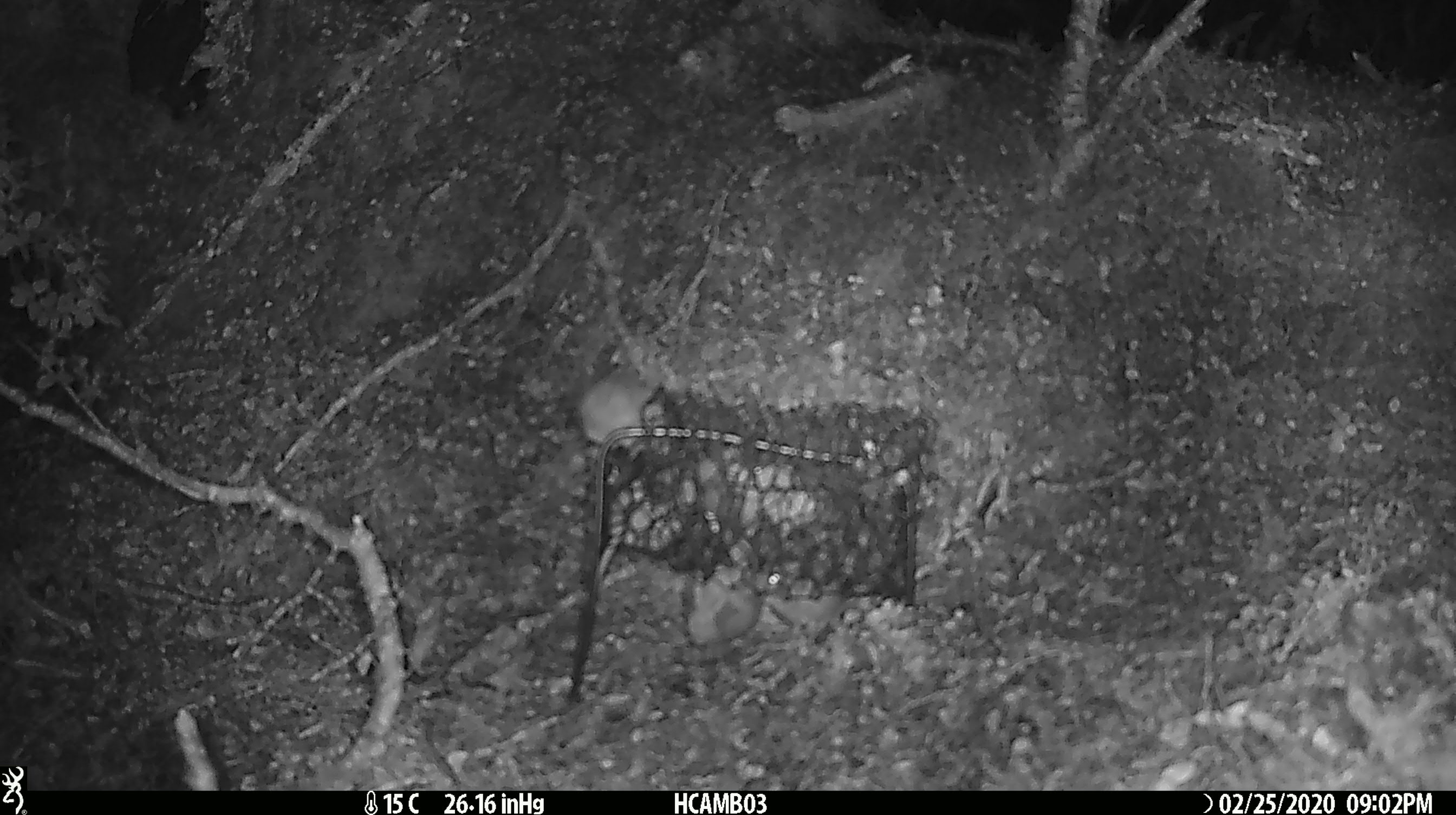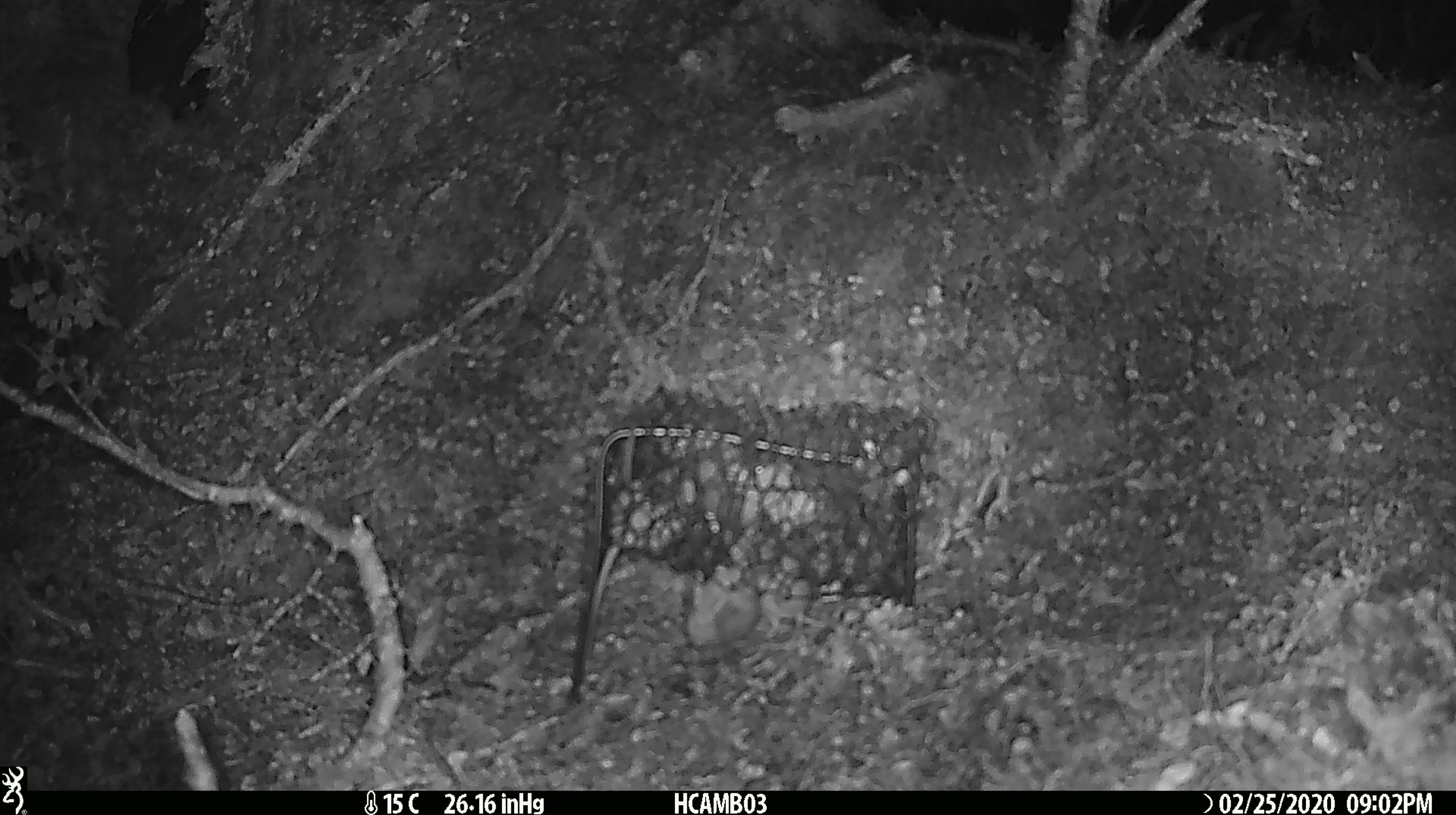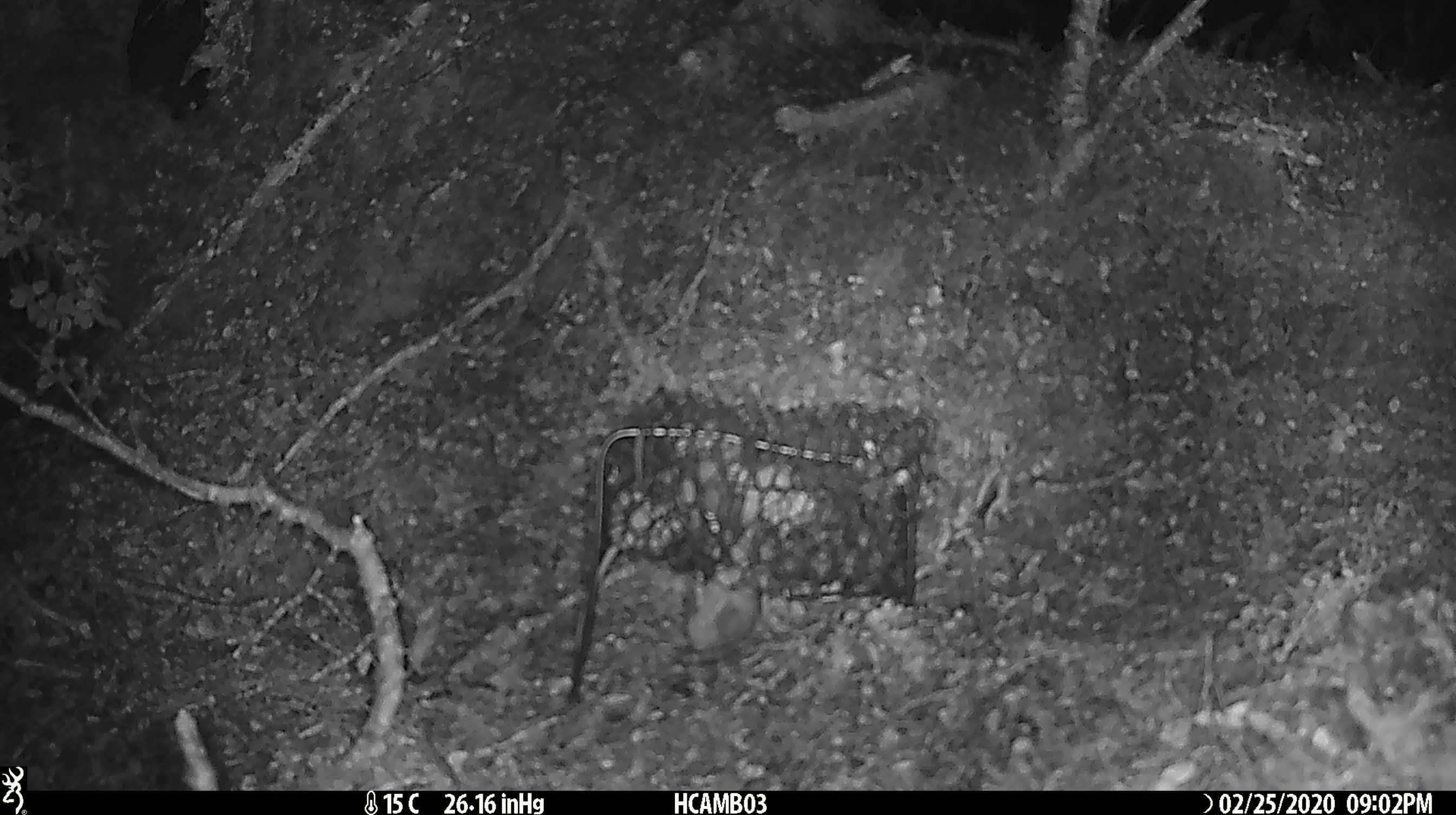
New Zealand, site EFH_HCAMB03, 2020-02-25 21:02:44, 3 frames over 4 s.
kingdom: Animalia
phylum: Chordata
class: Mammalia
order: Rodentia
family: Muridae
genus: Mus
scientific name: Mus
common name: mouse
Mouse (Mus).